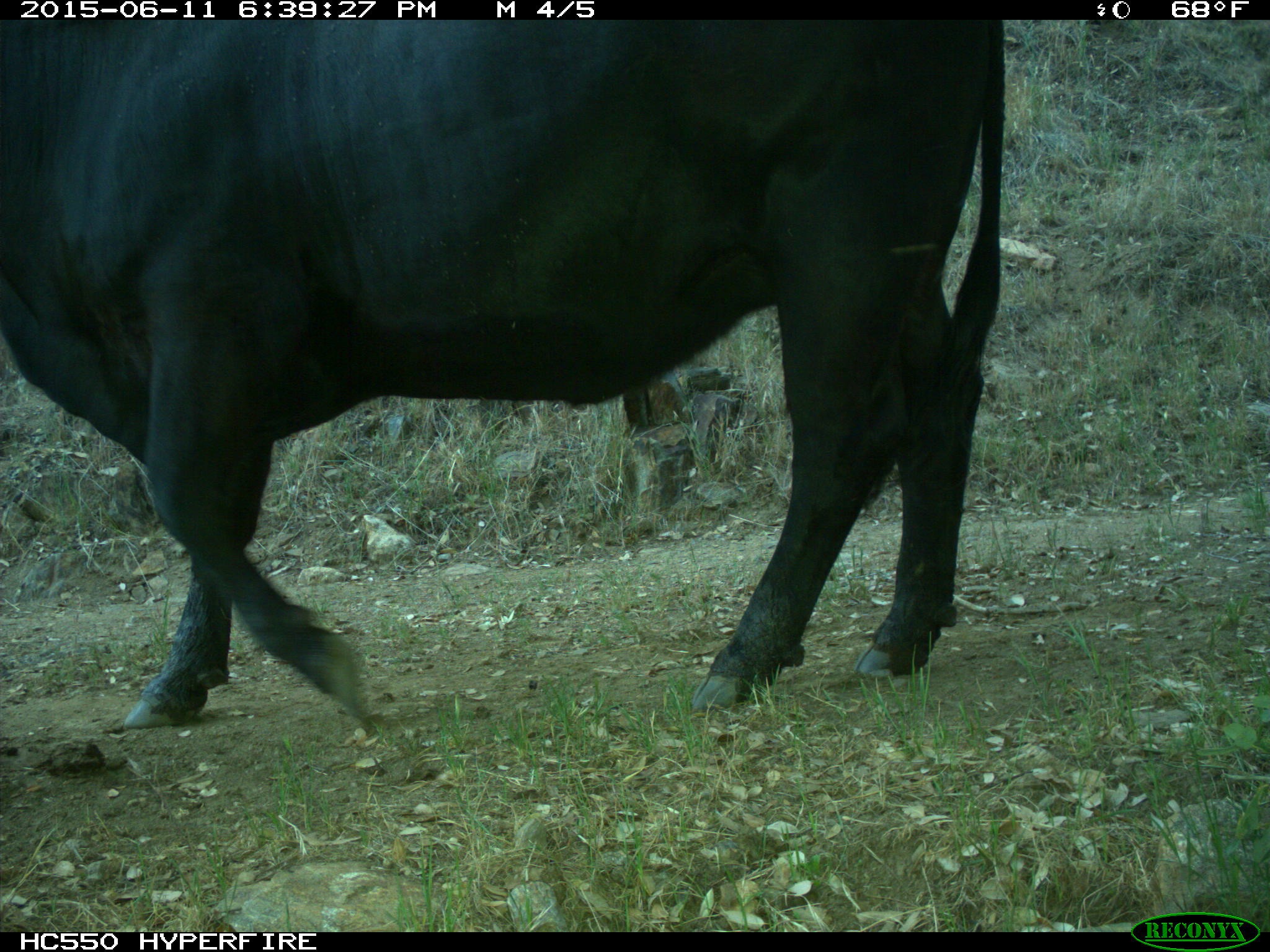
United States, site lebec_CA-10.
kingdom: Animalia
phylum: Chordata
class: Mammalia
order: Artiodactyla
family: Bovidae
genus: Bos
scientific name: Bos taurus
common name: domestic cow